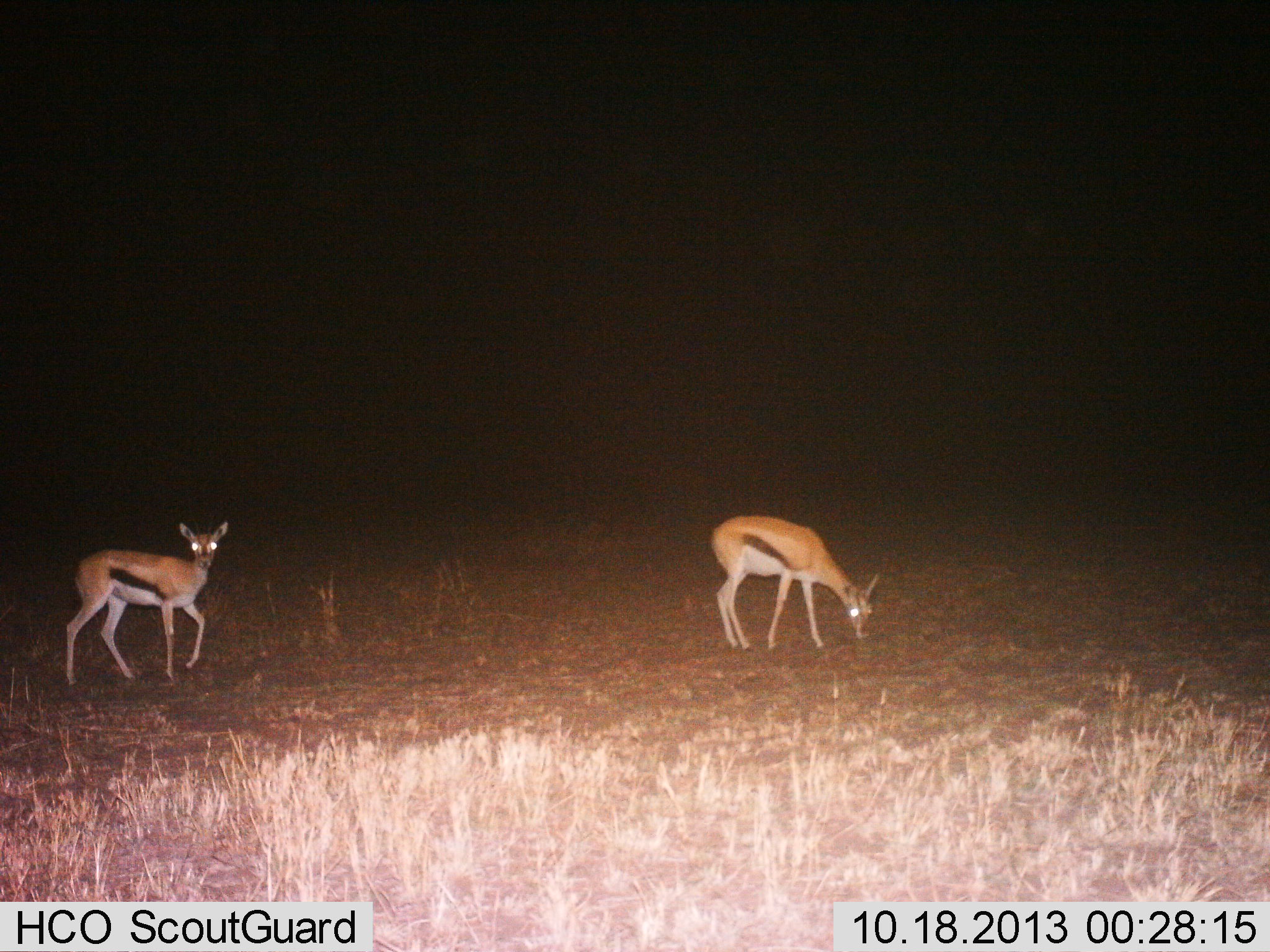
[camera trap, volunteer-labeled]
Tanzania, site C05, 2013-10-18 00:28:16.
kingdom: Animalia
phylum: Chordata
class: Mammalia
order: Artiodactyla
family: Bovidae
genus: Eudorcas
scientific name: Eudorcas thomsonii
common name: thomson's gazelle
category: gazellethomsons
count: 2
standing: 60%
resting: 0%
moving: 30%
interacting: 0%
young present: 0%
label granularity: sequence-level